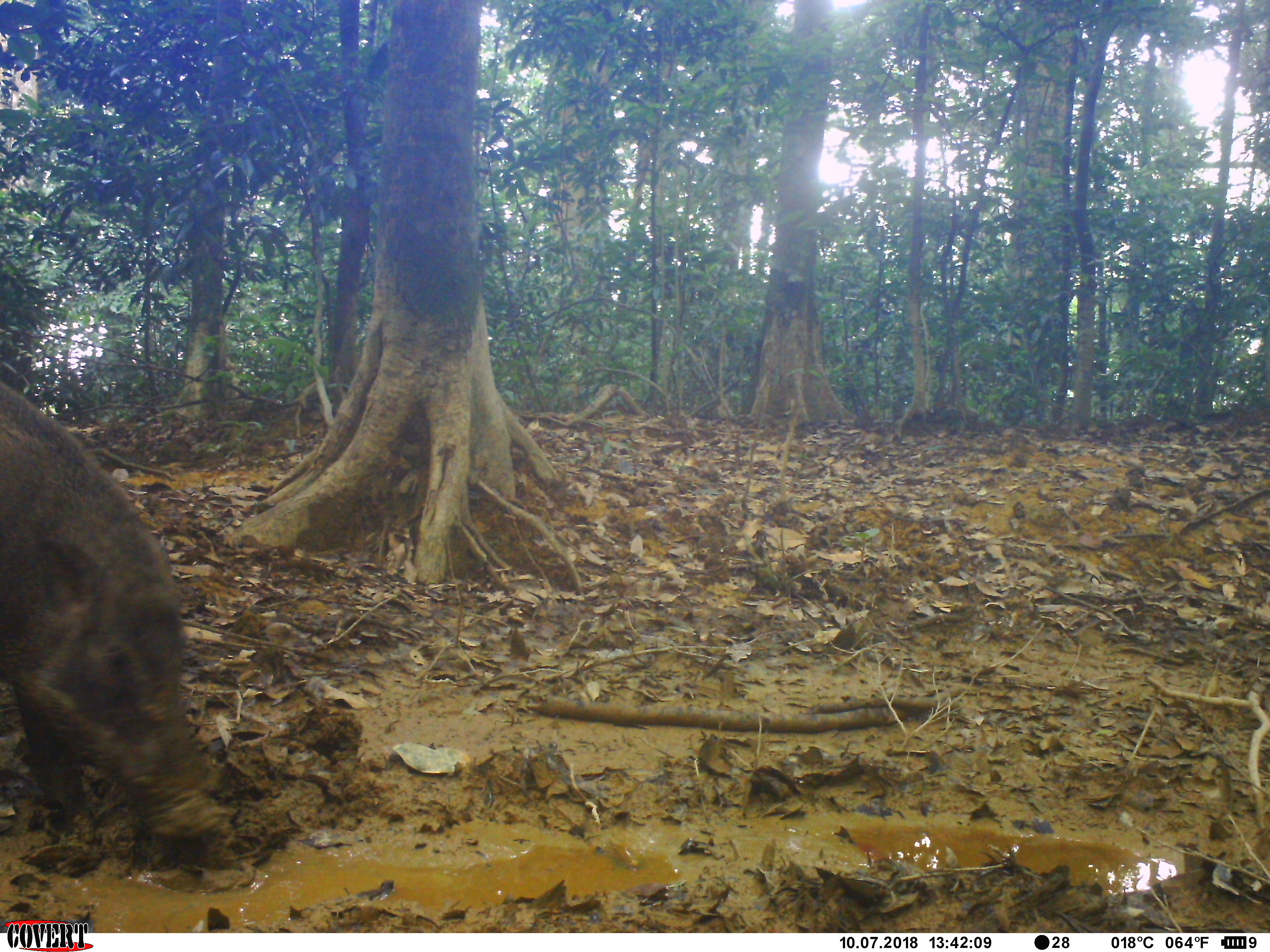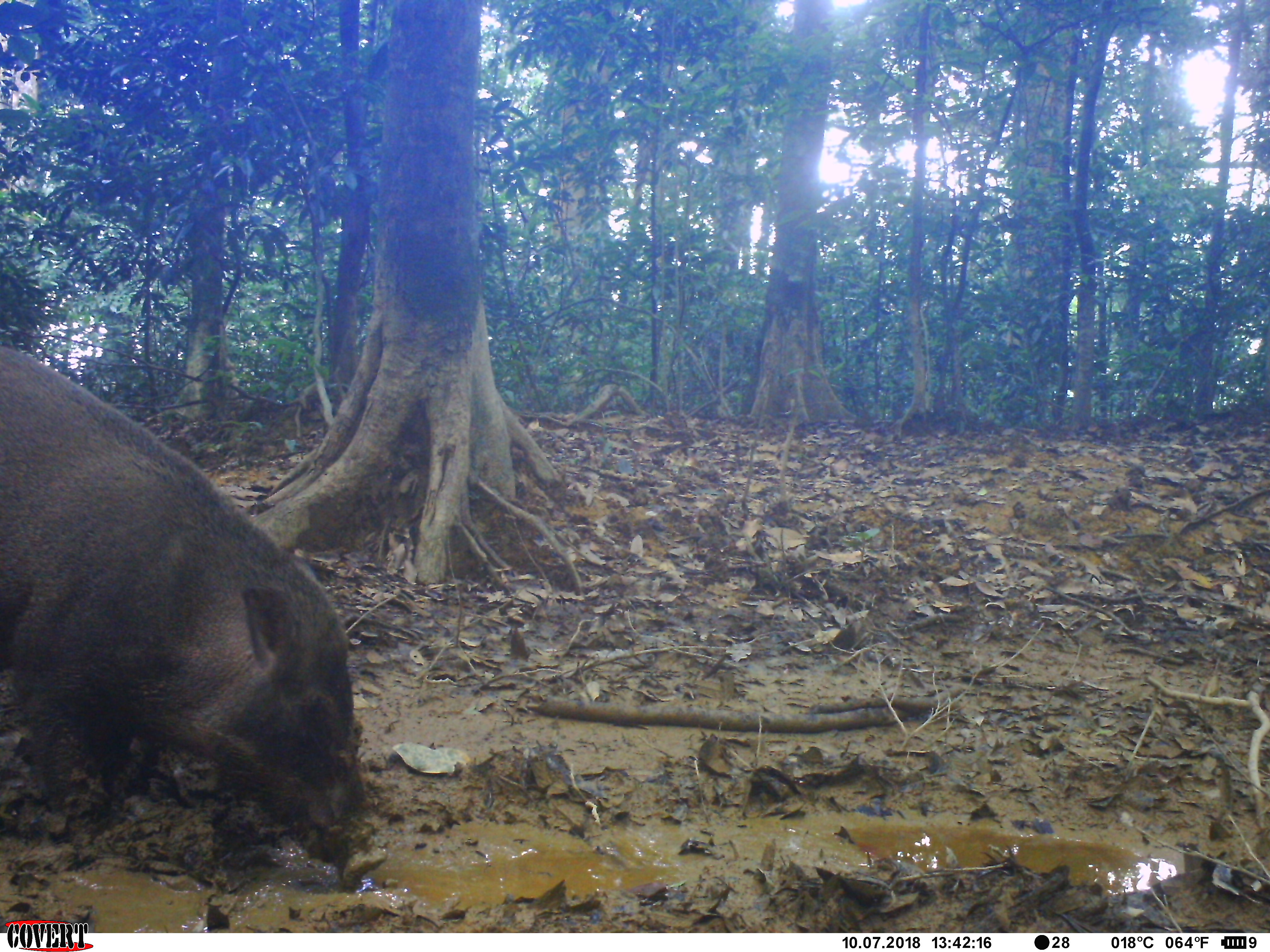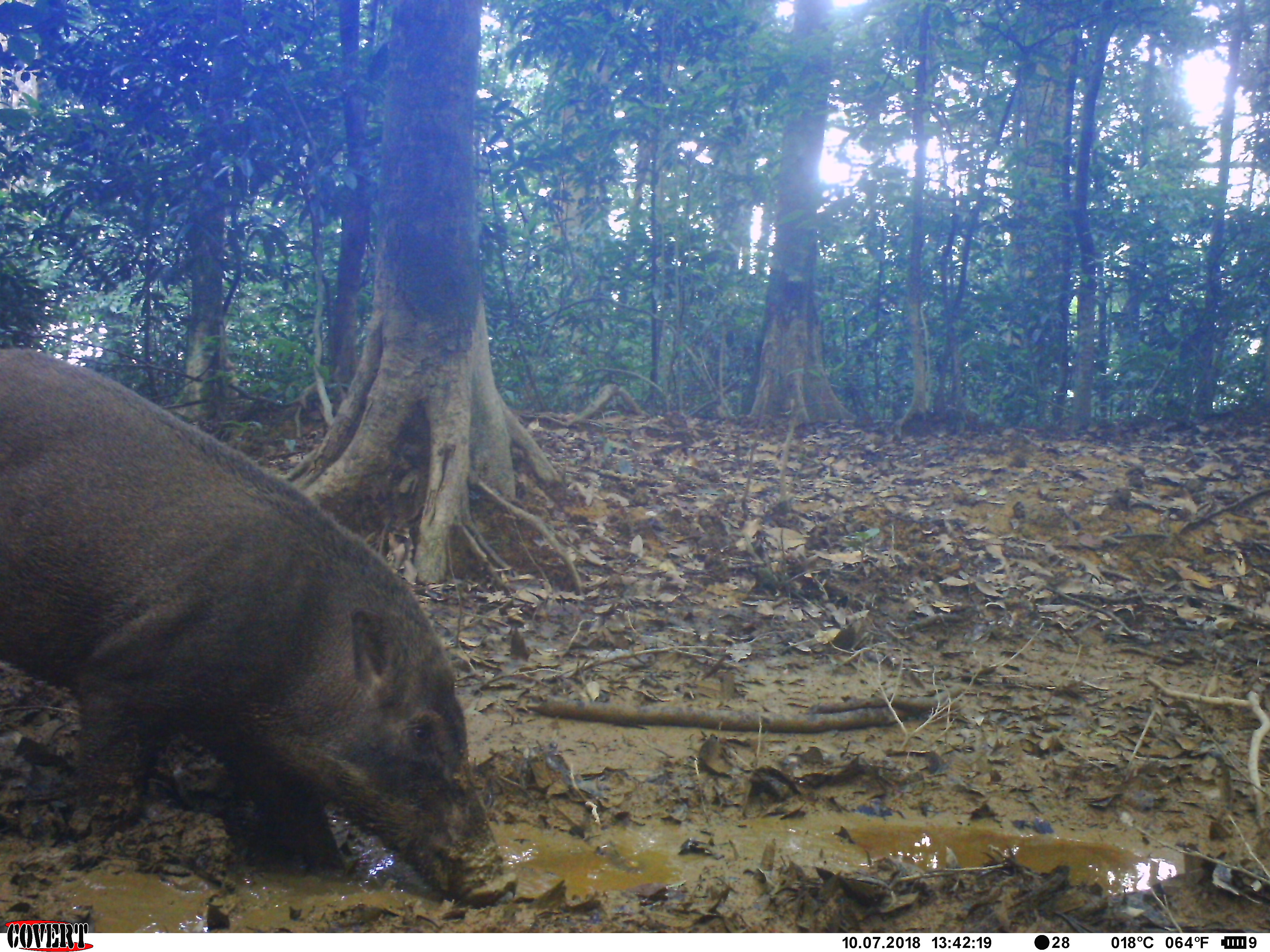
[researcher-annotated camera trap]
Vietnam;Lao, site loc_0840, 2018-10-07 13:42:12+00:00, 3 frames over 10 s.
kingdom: Animalia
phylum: Chordata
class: Mammalia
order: Artiodactyla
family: Suidae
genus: Sus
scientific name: Sus scrofa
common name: eurasian wild pig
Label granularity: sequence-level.